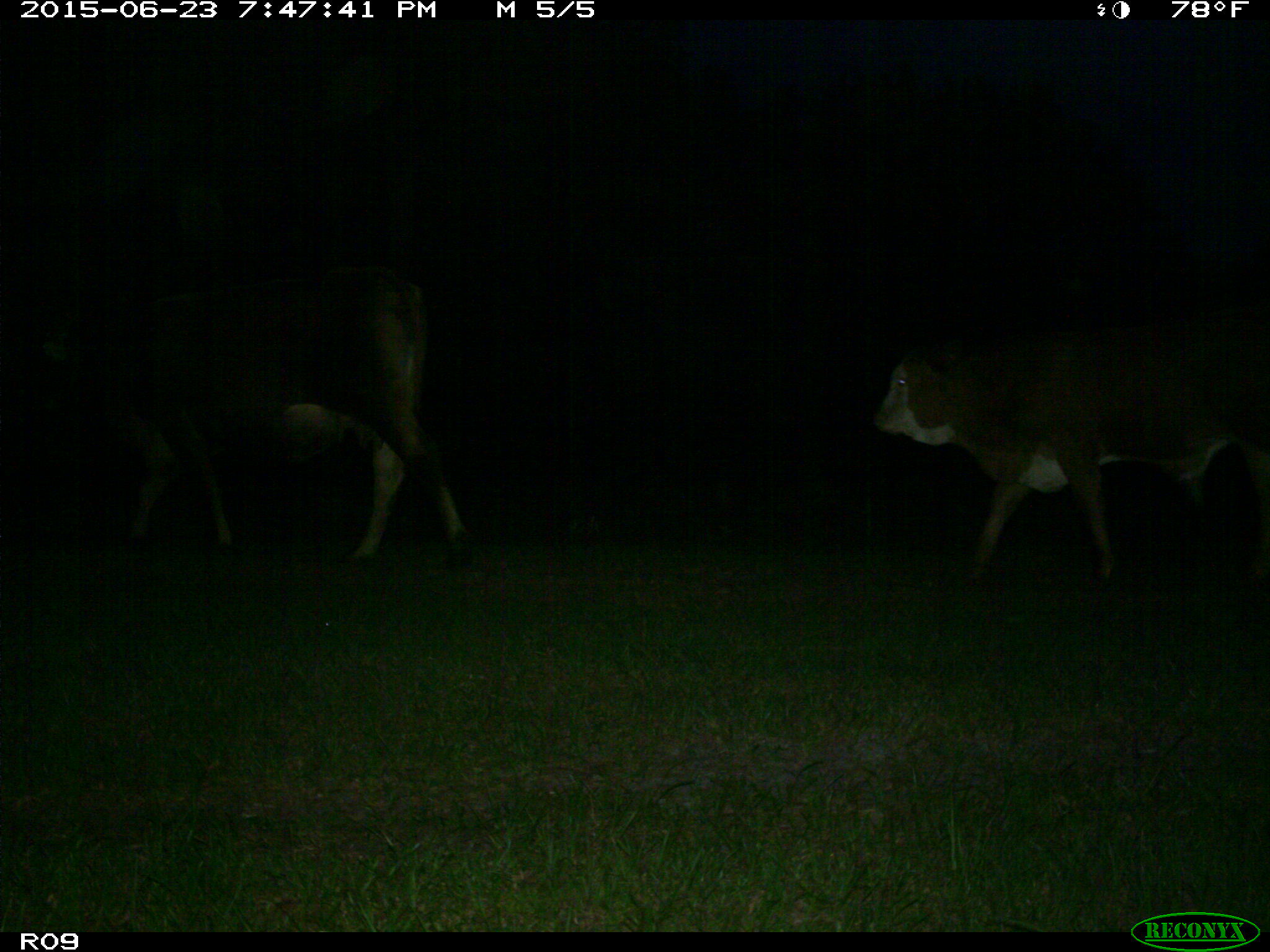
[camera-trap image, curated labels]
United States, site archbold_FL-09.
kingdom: Animalia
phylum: Chordata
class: Mammalia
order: Artiodactyla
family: Bovidae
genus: Bos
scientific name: Bos taurus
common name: domestic cow